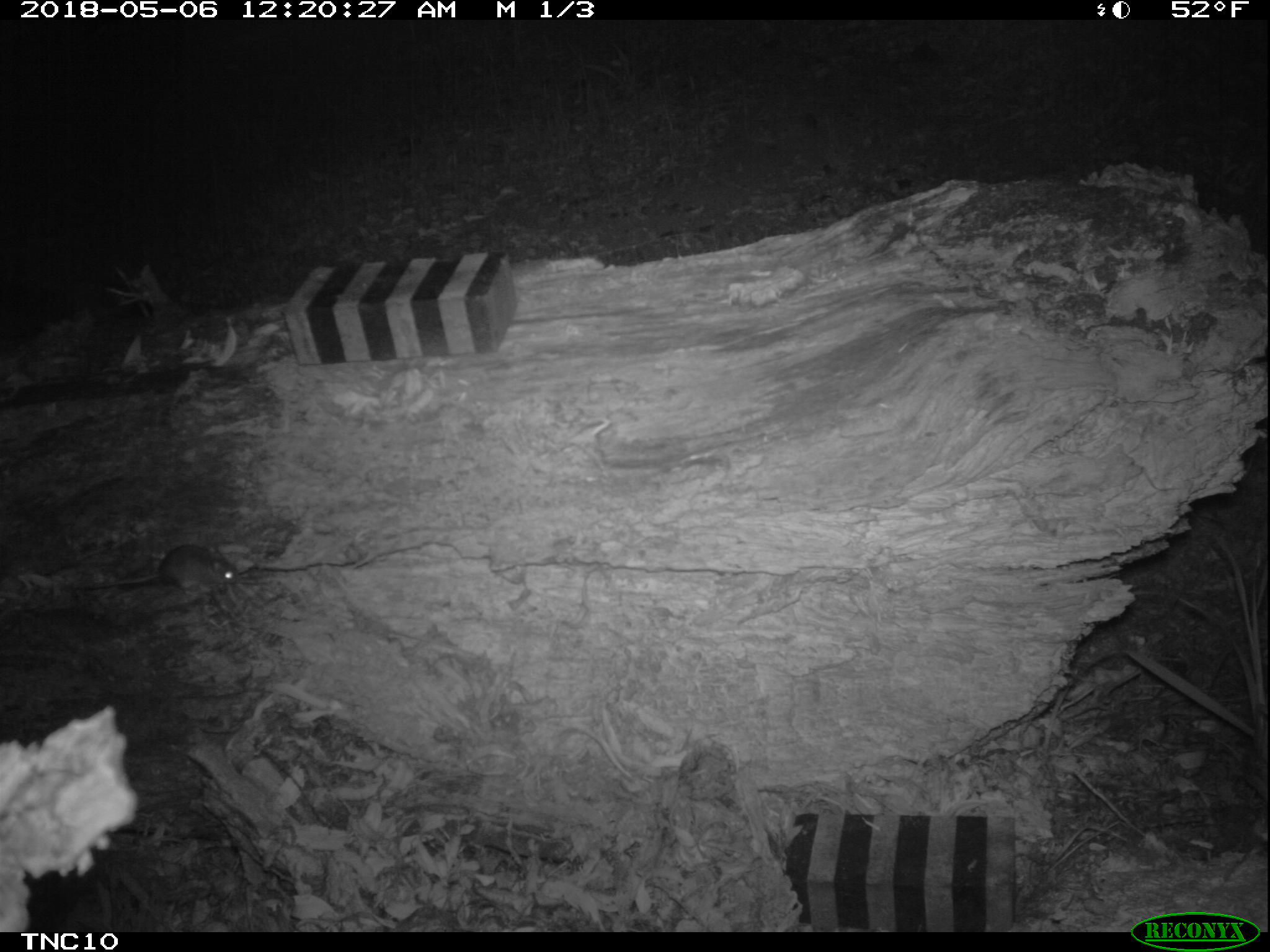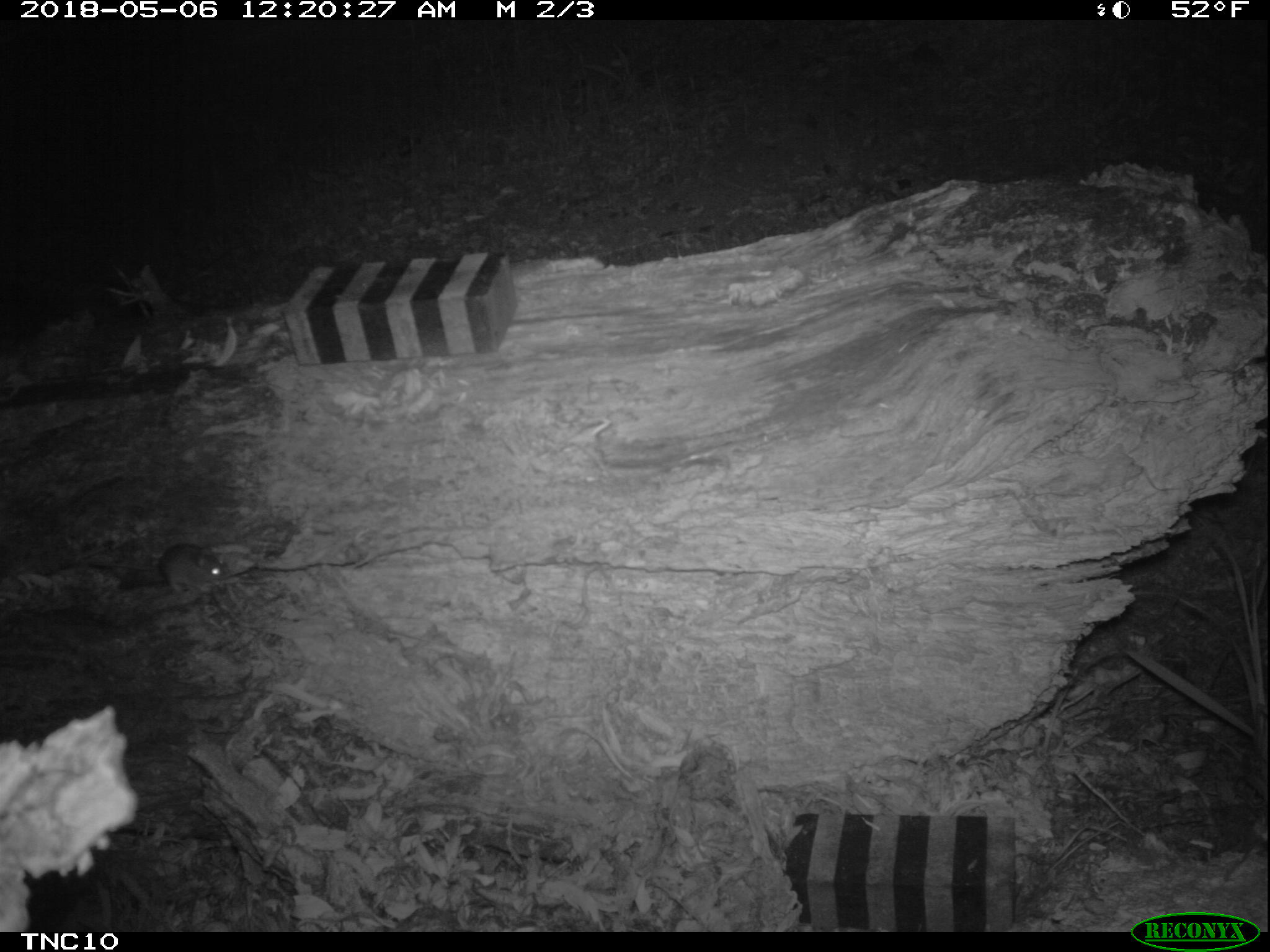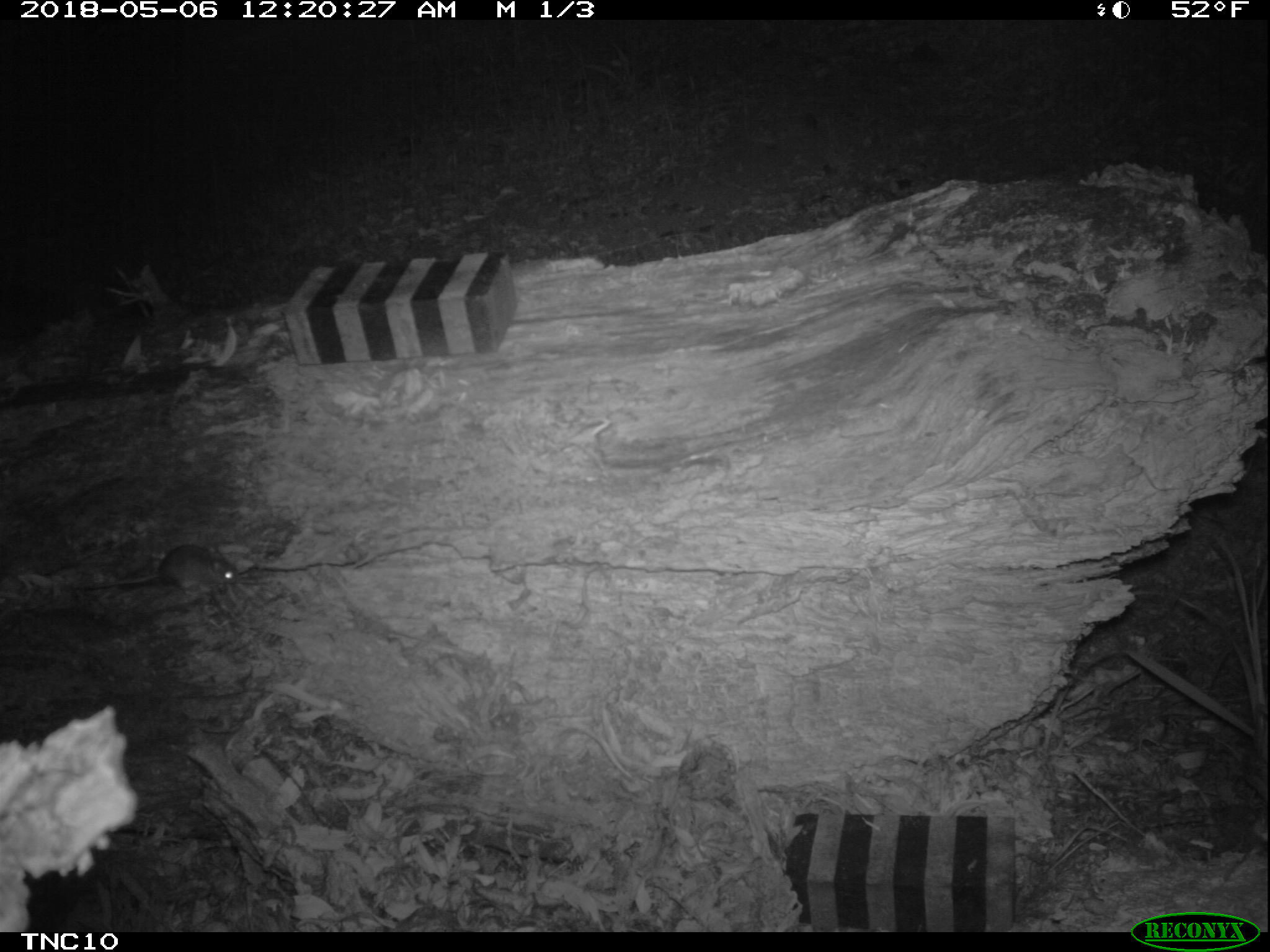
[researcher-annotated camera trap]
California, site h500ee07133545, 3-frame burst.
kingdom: Animalia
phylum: Chordata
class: Mammalia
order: Rodentia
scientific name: Rodentia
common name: rodent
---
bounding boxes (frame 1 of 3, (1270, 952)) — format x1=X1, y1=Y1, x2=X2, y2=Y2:
rodent: x1=88, y1=543, x2=238, y2=595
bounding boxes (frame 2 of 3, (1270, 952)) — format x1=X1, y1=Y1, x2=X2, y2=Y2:
rodent: x1=77, y1=542, x2=230, y2=592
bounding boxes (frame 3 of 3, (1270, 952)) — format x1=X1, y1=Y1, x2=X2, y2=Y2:
rodent: x1=78, y1=544, x2=239, y2=596